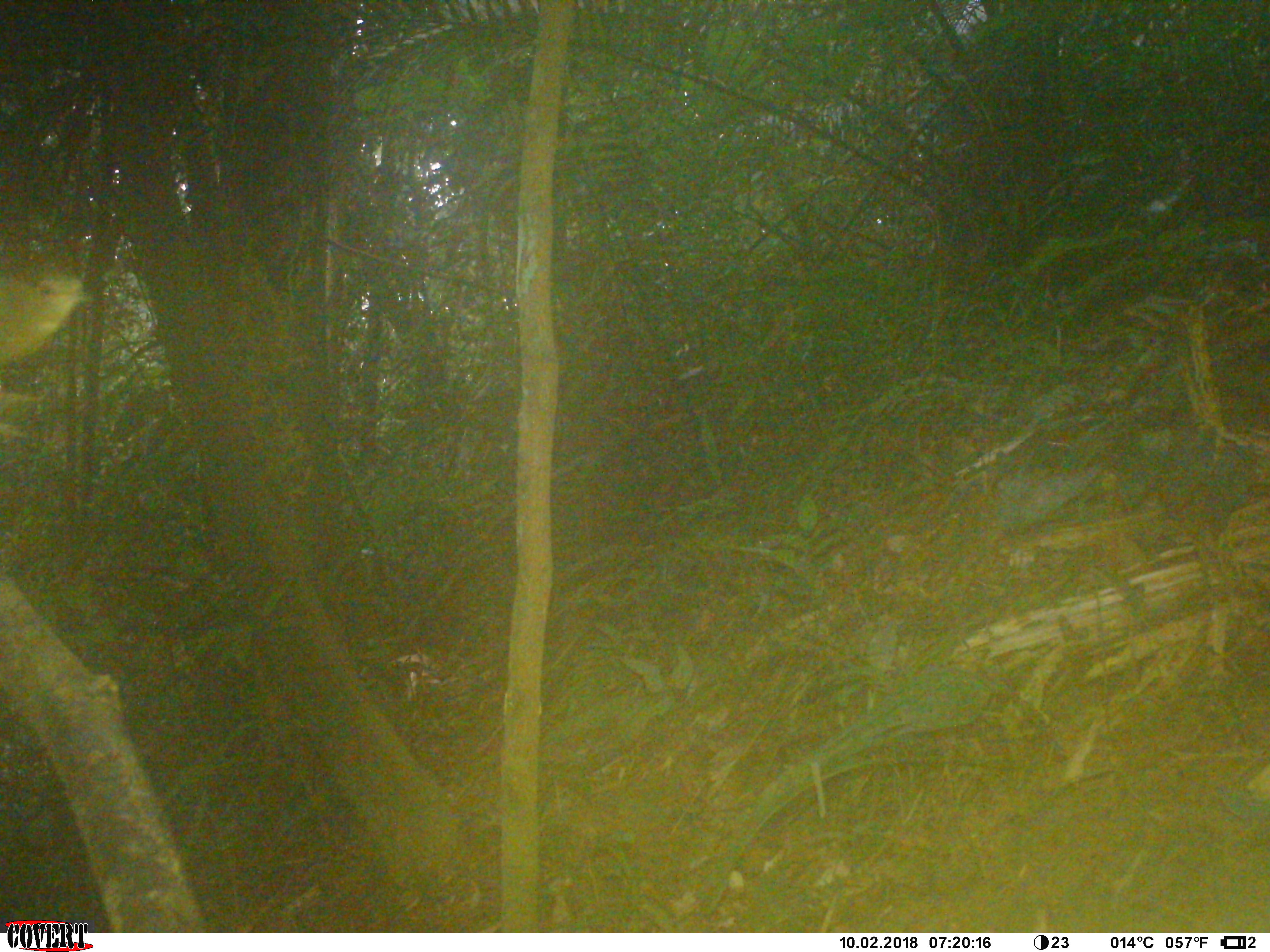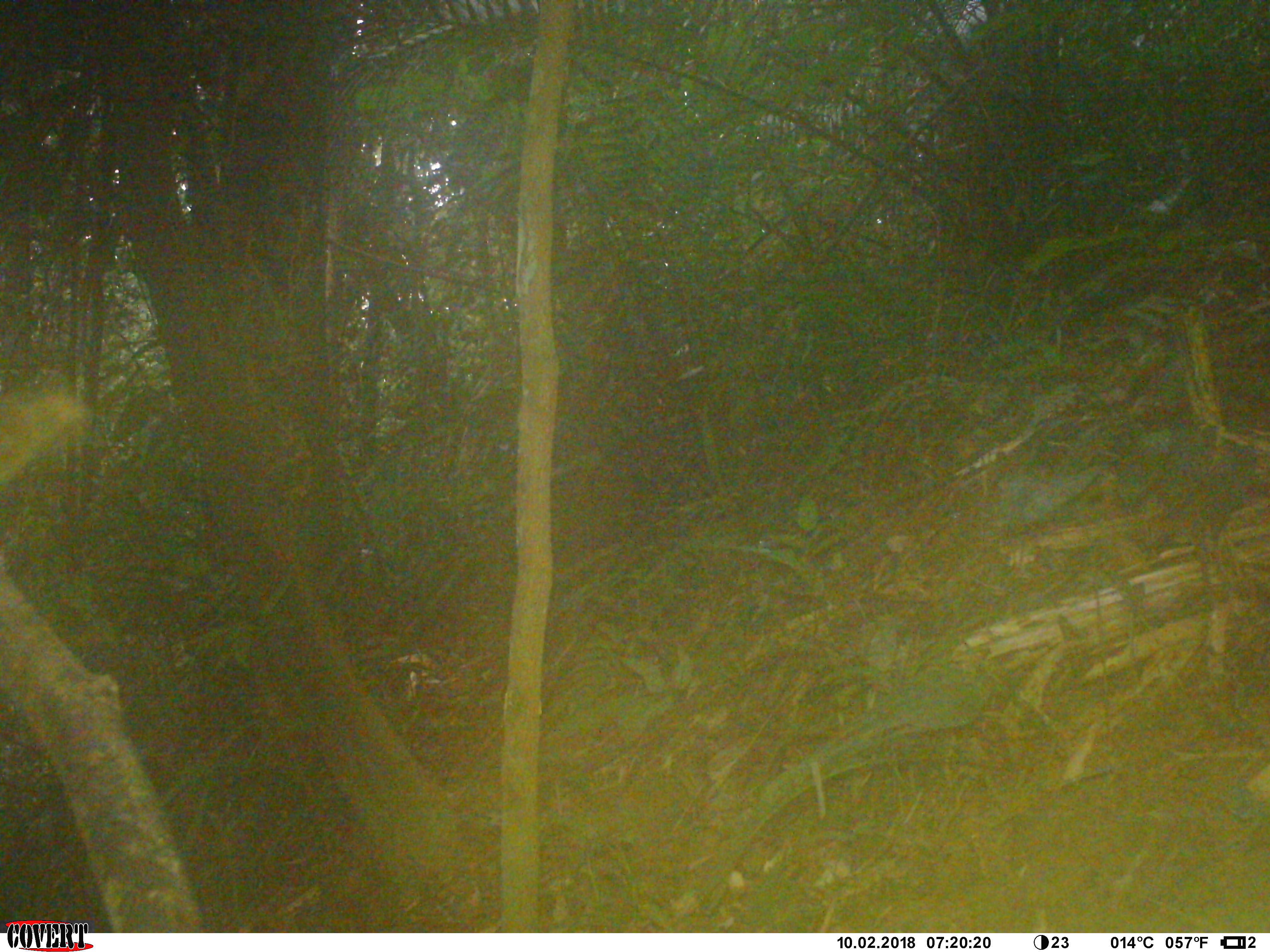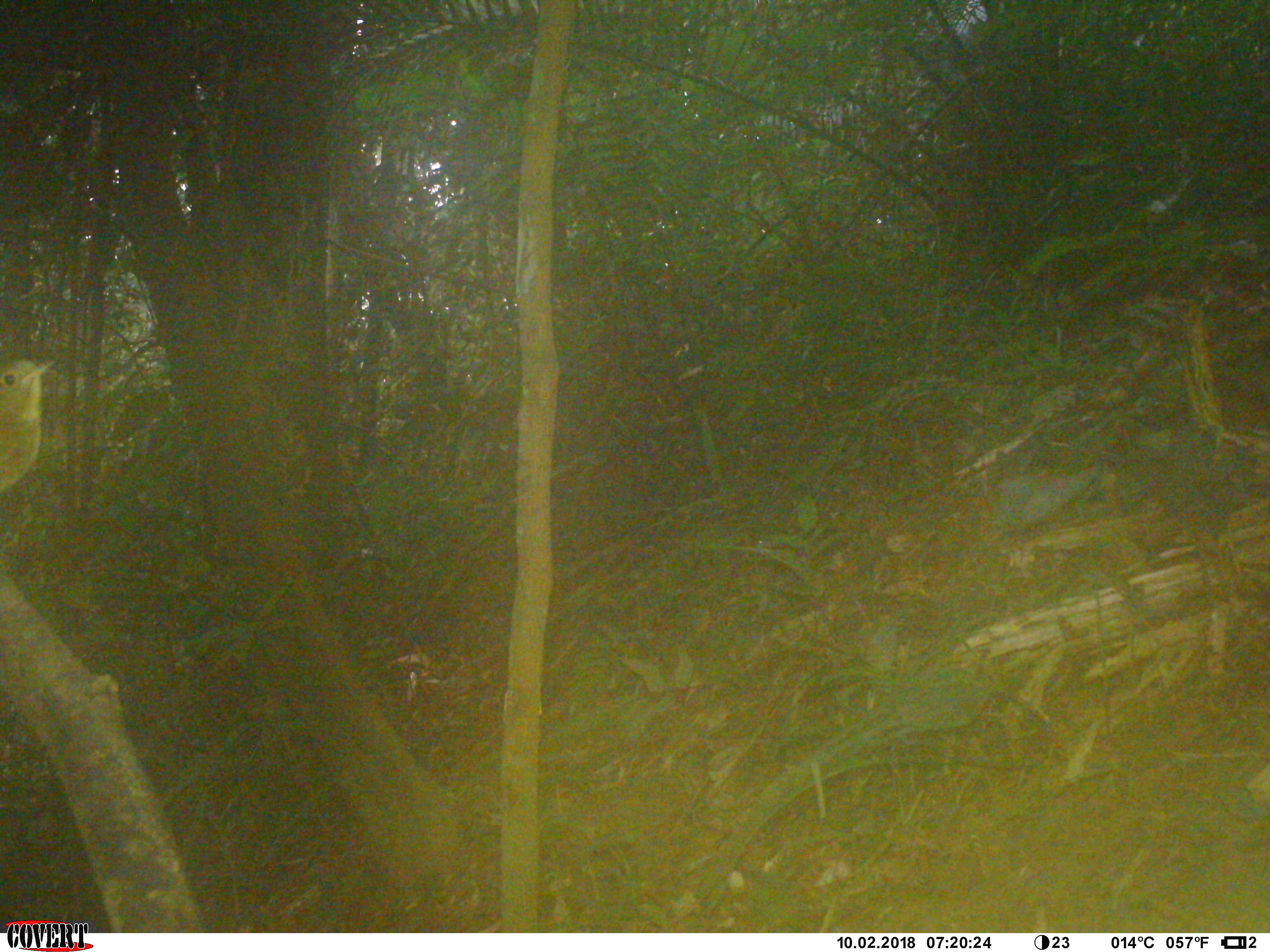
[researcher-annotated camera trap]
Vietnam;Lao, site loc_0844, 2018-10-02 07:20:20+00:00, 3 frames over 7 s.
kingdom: Animalia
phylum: Chordata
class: Aves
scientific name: Aves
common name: bird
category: unidentified bird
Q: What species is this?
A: Unidentified bird (bird) (Aves).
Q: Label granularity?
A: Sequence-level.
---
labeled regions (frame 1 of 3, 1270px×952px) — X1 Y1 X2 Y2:
unidentified bird: 0 261 95 441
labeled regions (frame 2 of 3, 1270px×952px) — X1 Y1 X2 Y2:
unidentified bird: 0 392 85 492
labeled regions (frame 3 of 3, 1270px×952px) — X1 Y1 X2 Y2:
unidentified bird: 0 358 55 495